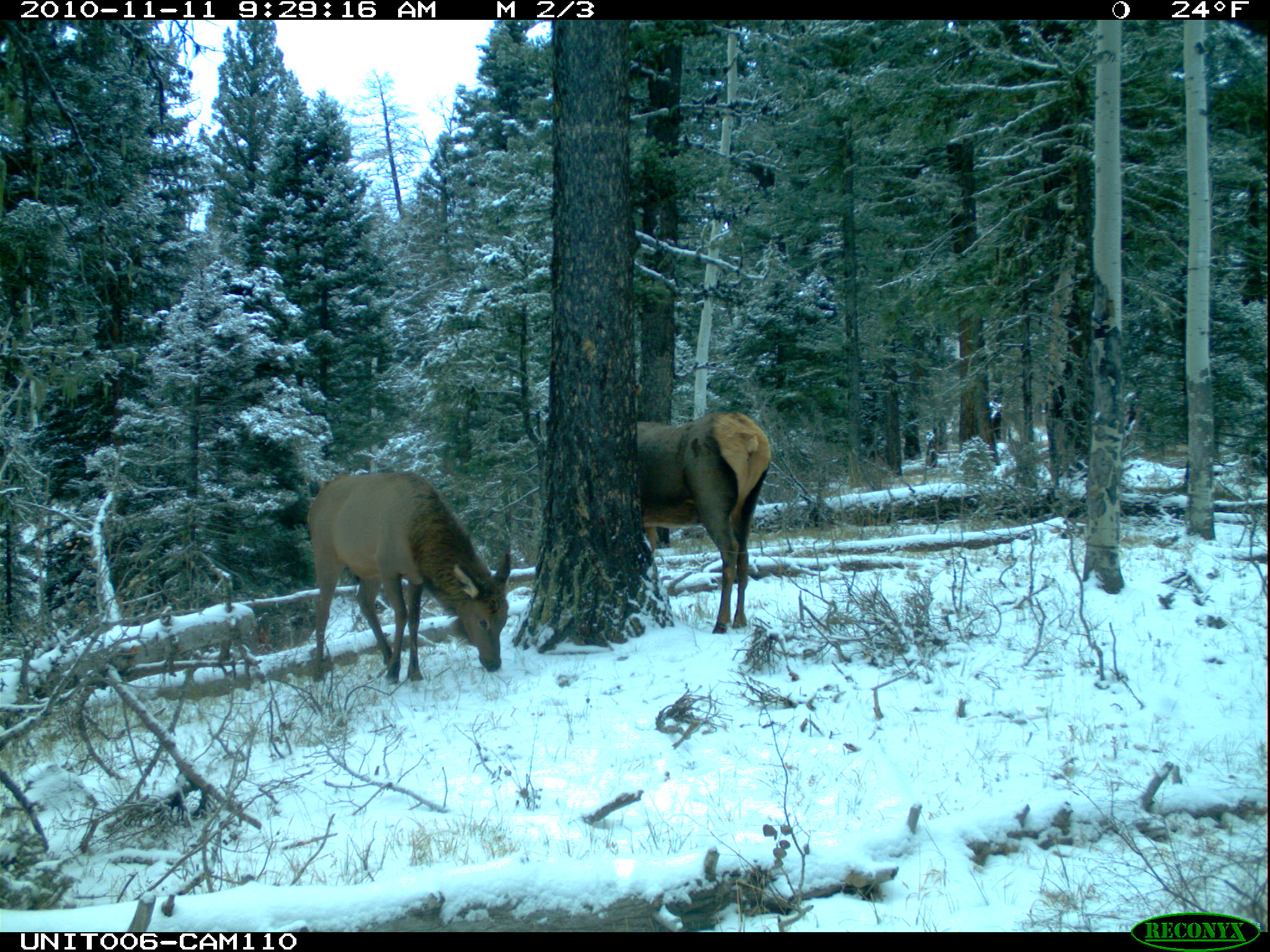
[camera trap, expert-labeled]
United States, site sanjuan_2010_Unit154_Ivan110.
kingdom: Animalia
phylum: Chordata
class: Mammalia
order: Artiodactyla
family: Cervidae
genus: Cervus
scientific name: Cervus elaphus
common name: red deer